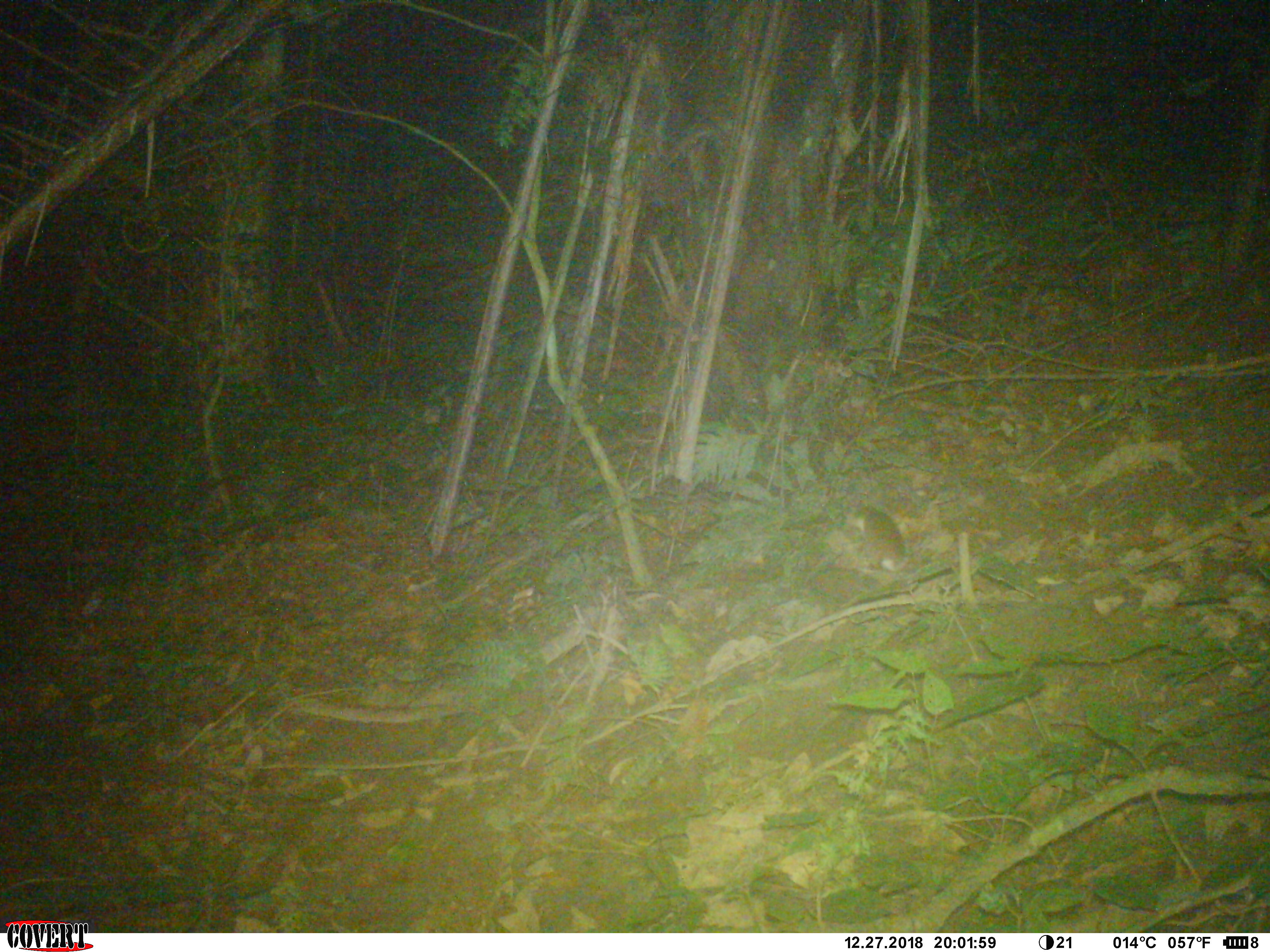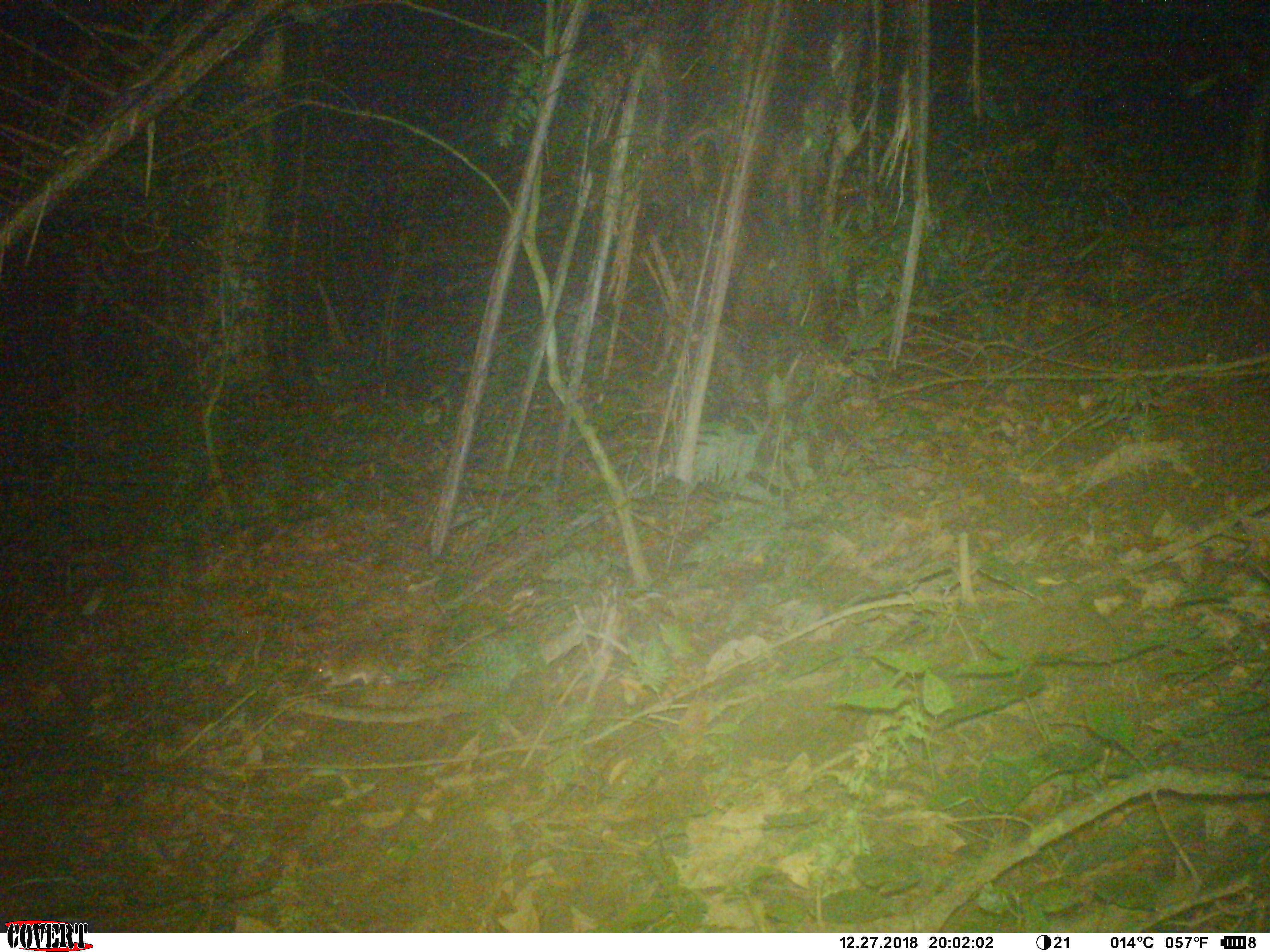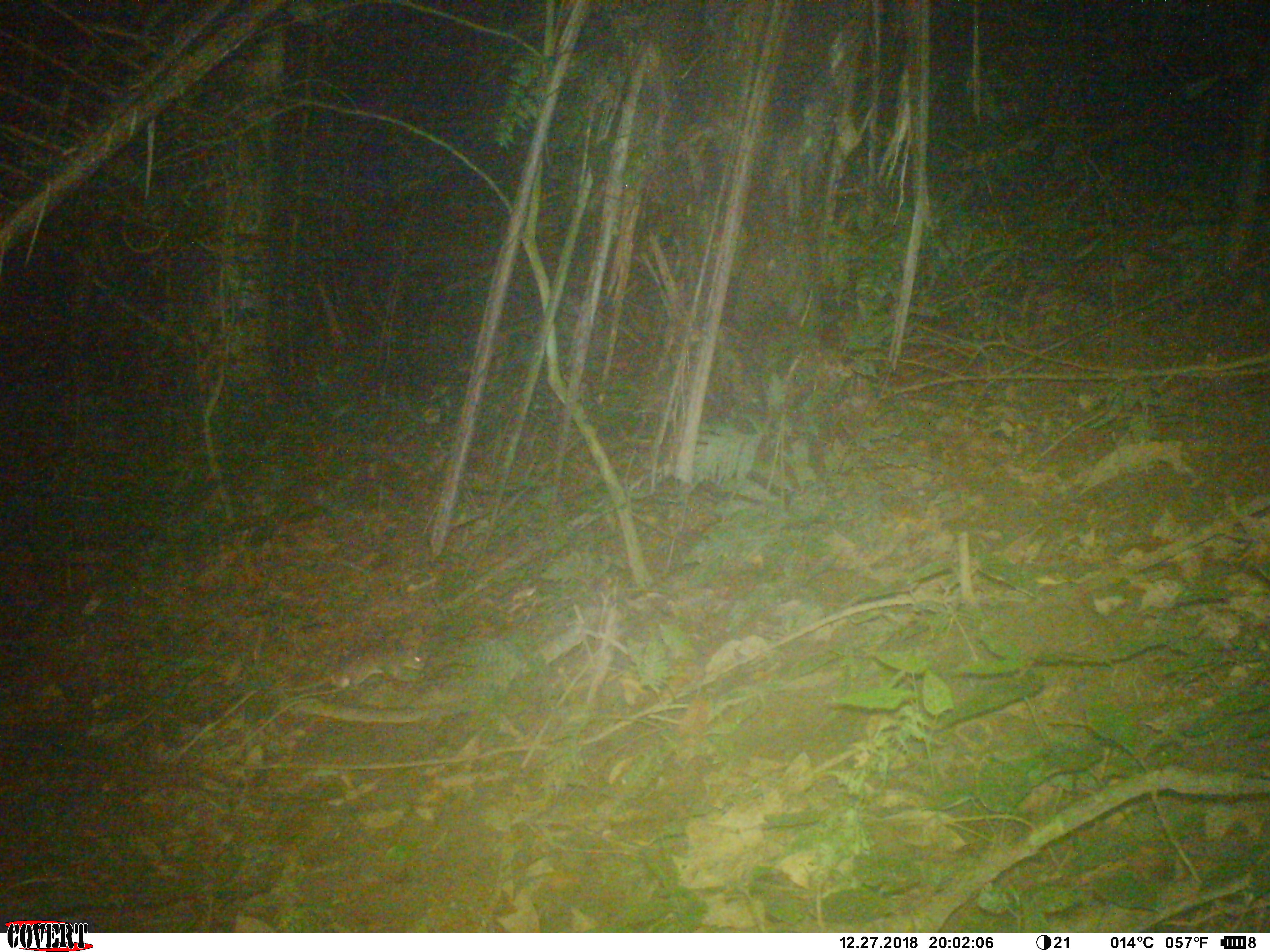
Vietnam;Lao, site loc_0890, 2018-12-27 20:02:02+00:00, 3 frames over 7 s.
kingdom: Animalia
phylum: Chordata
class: Mammalia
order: Rodentia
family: Muridae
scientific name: Muridae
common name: old-world mice and rats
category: unidentified murid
Unidentified murid (old-world mice and rats) (Muridae). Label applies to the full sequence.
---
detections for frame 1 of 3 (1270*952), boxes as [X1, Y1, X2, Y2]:
unidentified murid: [849, 502, 909, 573]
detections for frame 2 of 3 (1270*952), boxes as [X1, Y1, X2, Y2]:
unidentified murid: [317, 657, 393, 685]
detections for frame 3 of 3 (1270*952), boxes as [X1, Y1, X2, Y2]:
unidentified murid: [275, 652, 424, 692]